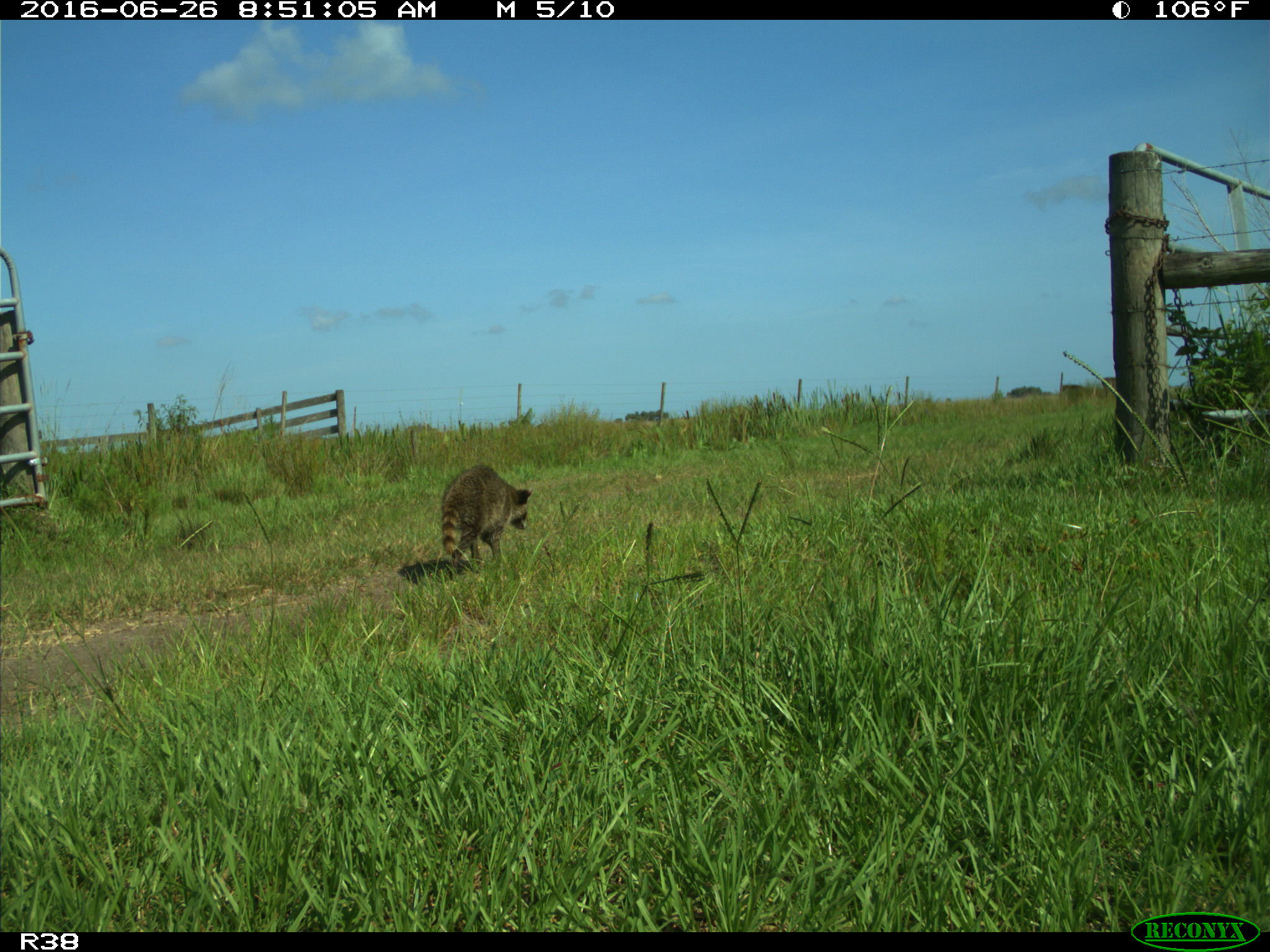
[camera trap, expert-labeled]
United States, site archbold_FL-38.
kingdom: Animalia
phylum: Chordata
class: Mammalia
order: Carnivora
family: Procyonidae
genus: Procyon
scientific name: Procyon lotor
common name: common raccoon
Procyon lotor (common raccoon).